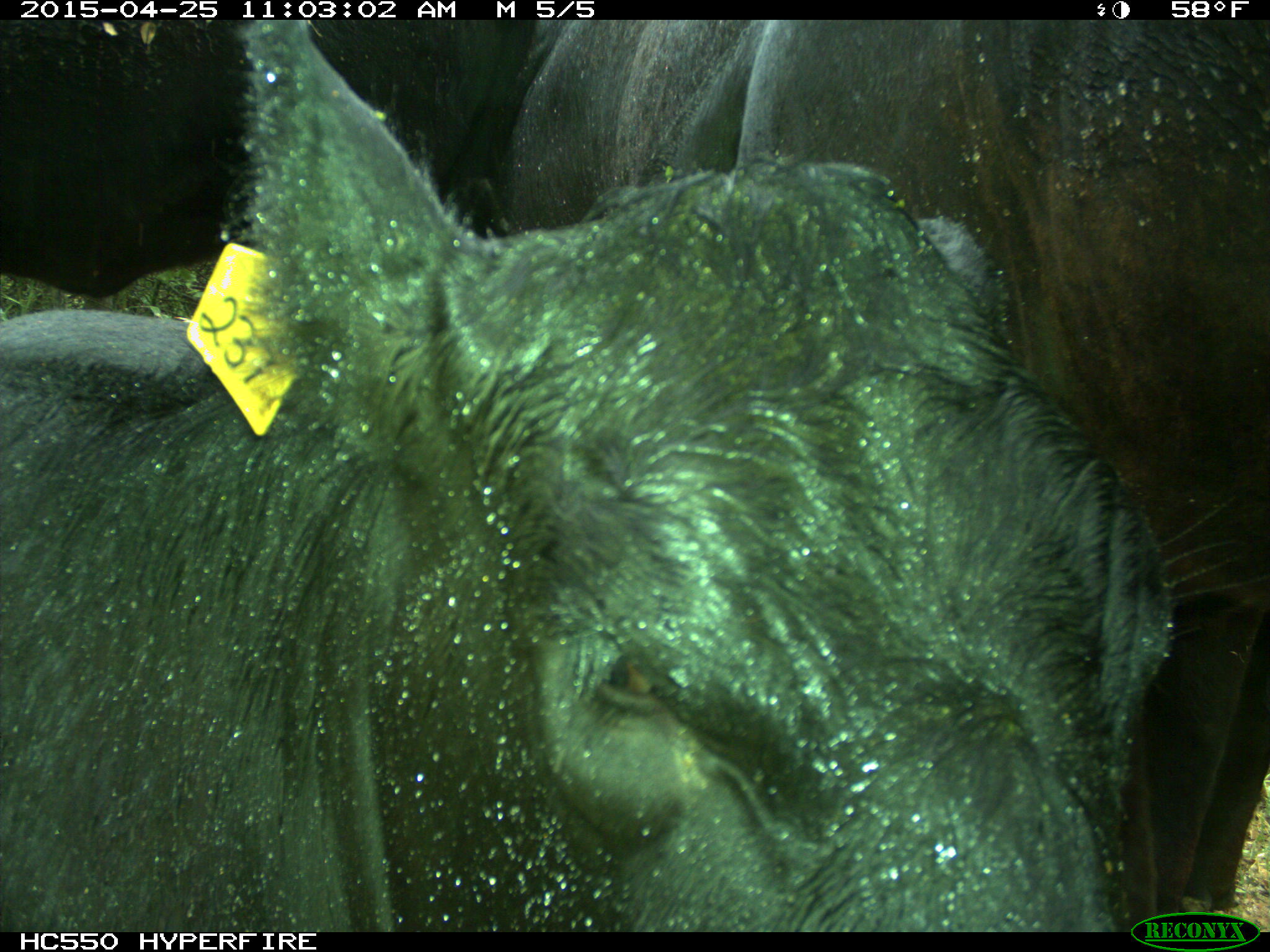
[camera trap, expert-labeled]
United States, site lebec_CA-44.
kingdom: Animalia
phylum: Chordata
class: Mammalia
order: Artiodactyla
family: Suidae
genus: Sus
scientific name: Sus scrofa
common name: wild boar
Sus scrofa (wild boar).